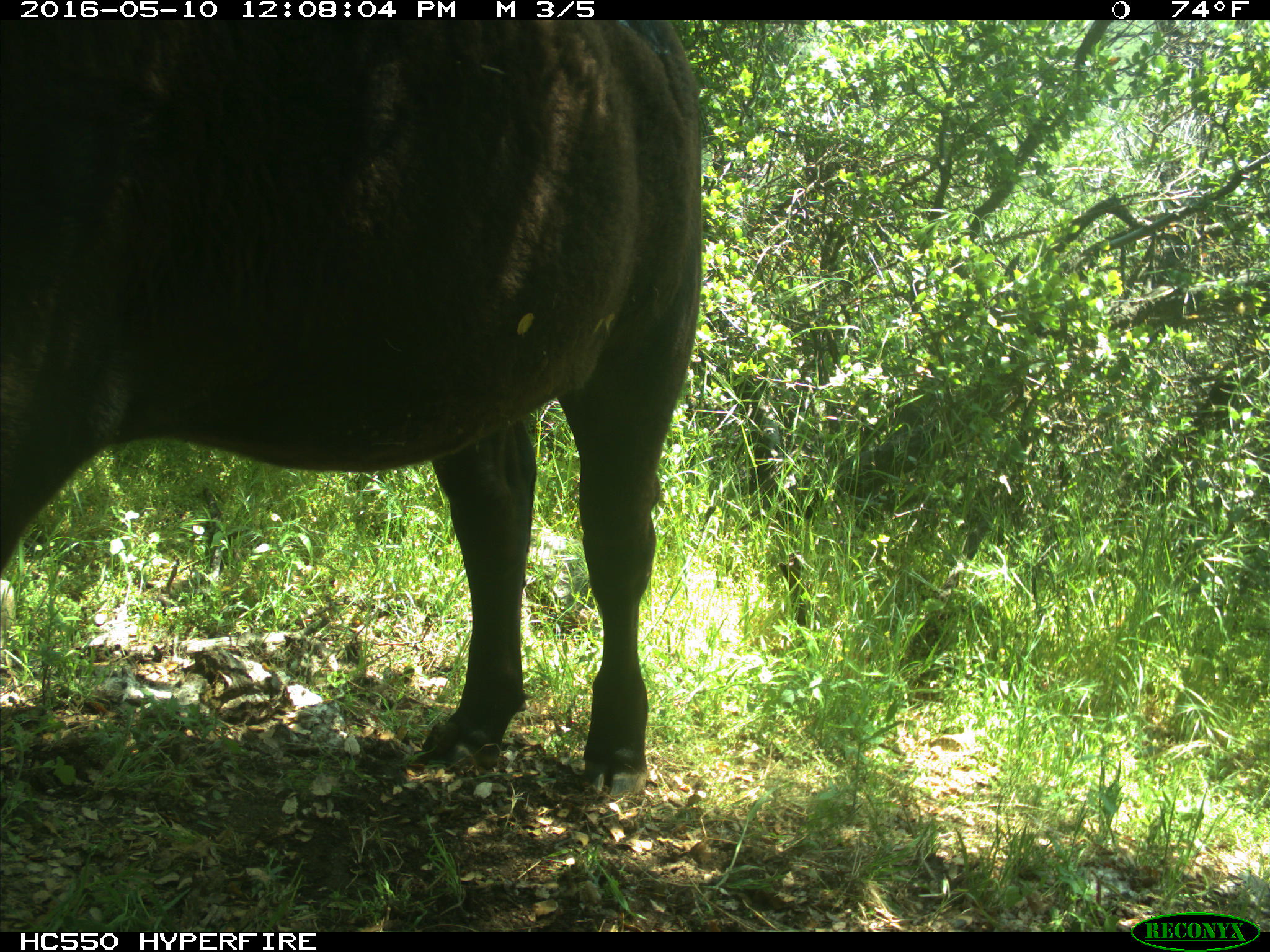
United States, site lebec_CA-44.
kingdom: Animalia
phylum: Chordata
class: Mammalia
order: Artiodactyla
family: Bovidae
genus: Bos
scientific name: Bos taurus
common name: domestic cow